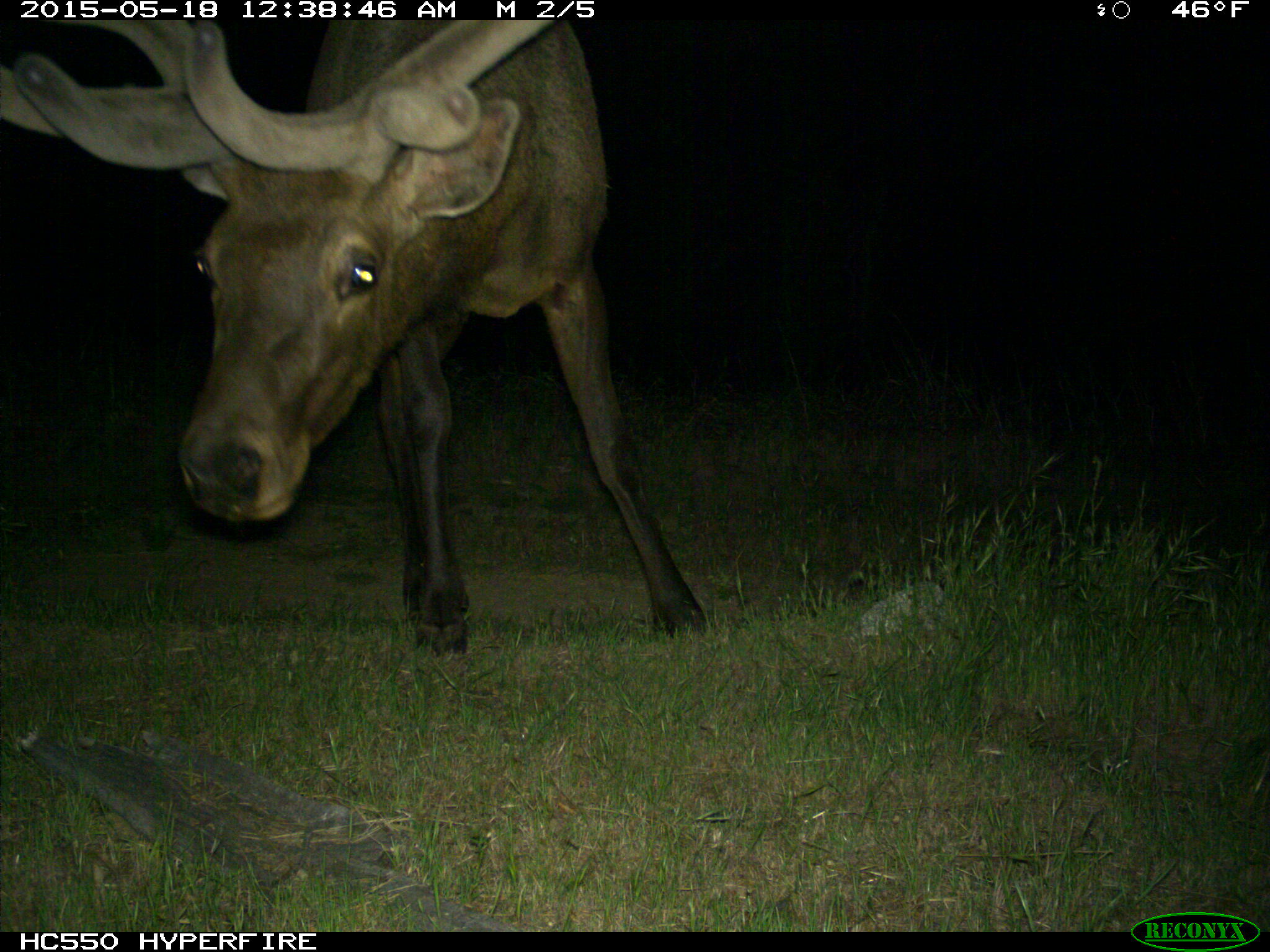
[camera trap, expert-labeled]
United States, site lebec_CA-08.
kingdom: Animalia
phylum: Chordata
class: Mammalia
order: Artiodactyla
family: Cervidae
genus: Cervus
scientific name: Cervus canadensis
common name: elk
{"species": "Cervus canadensis (elk)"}